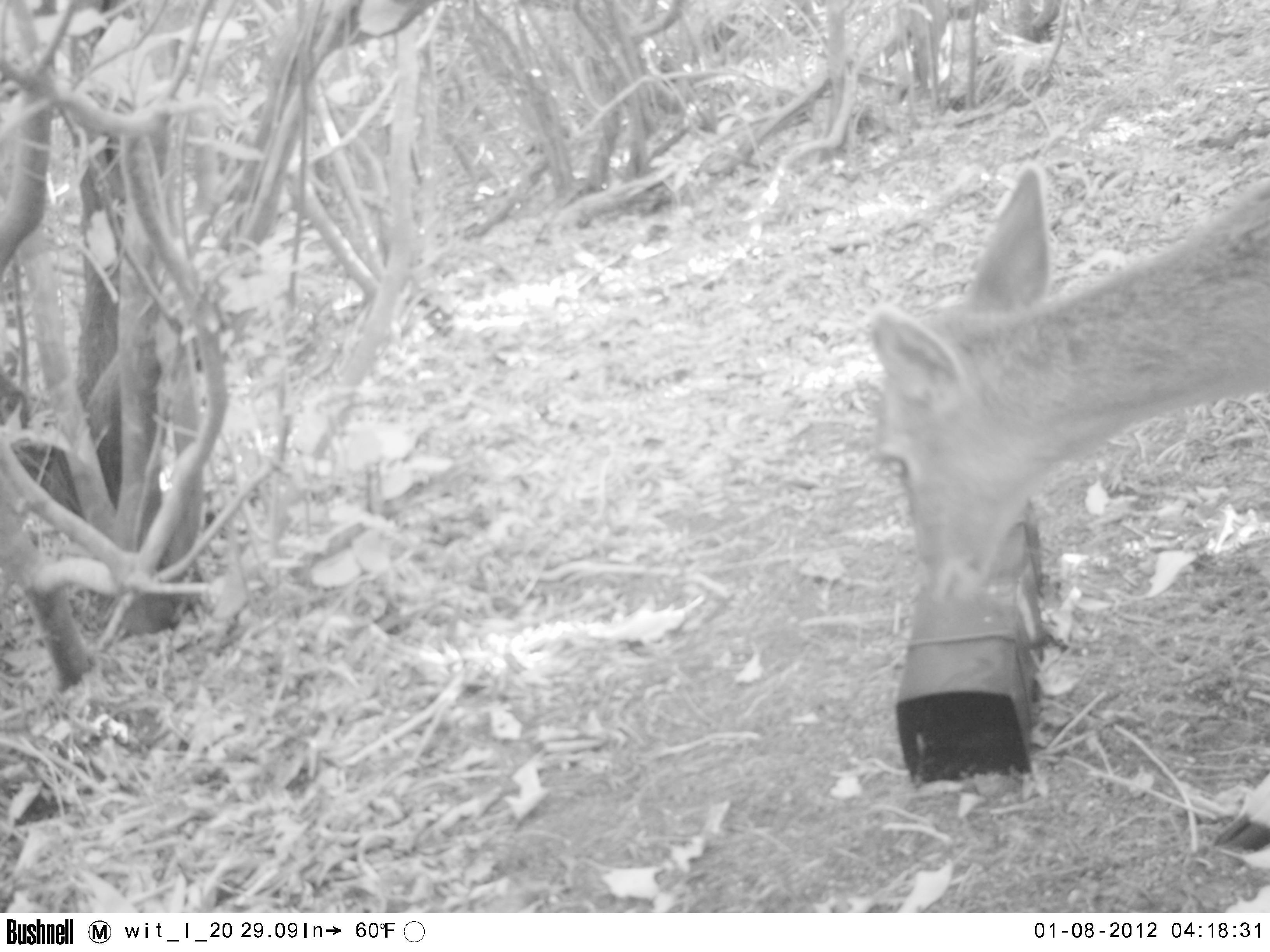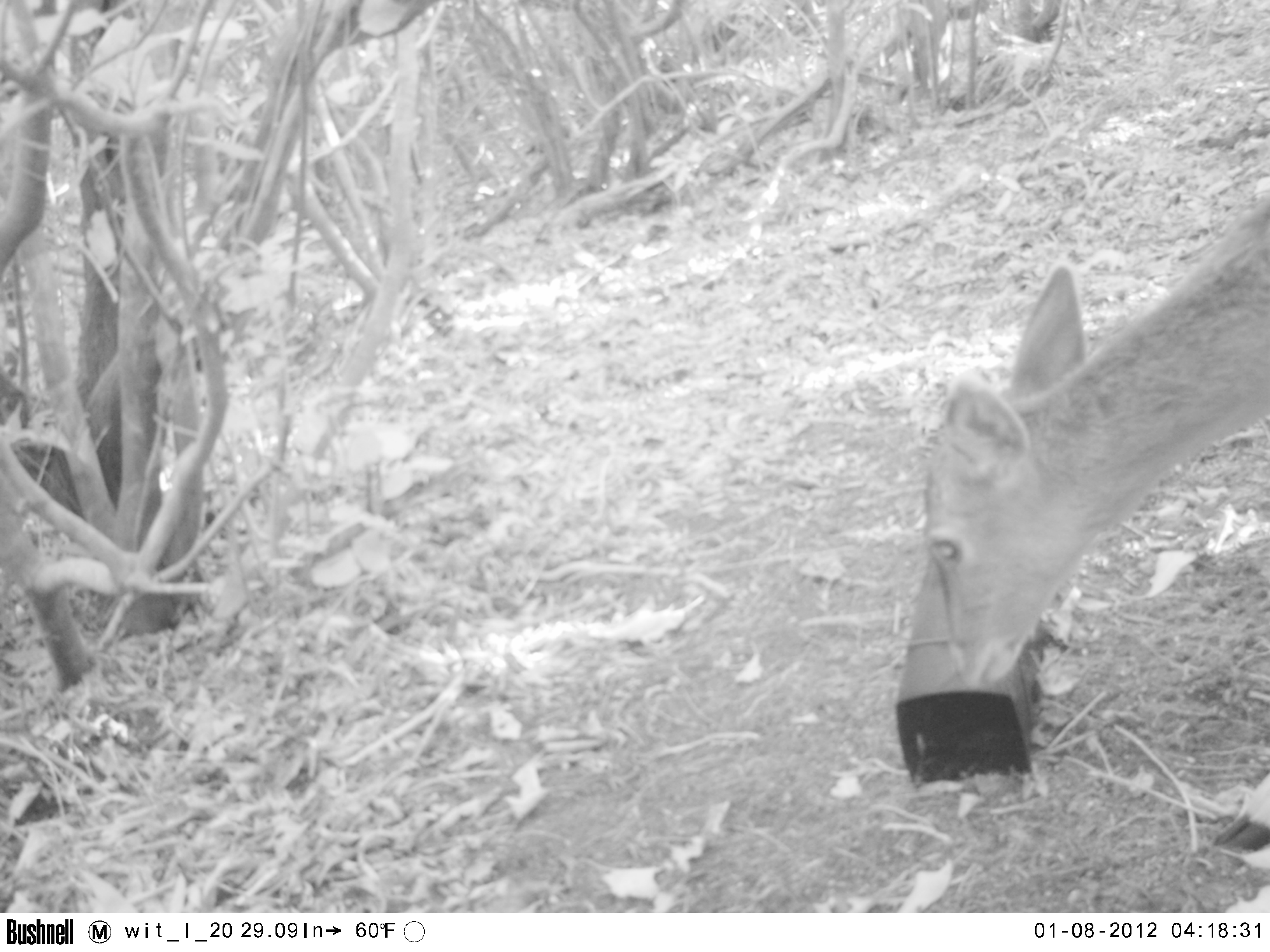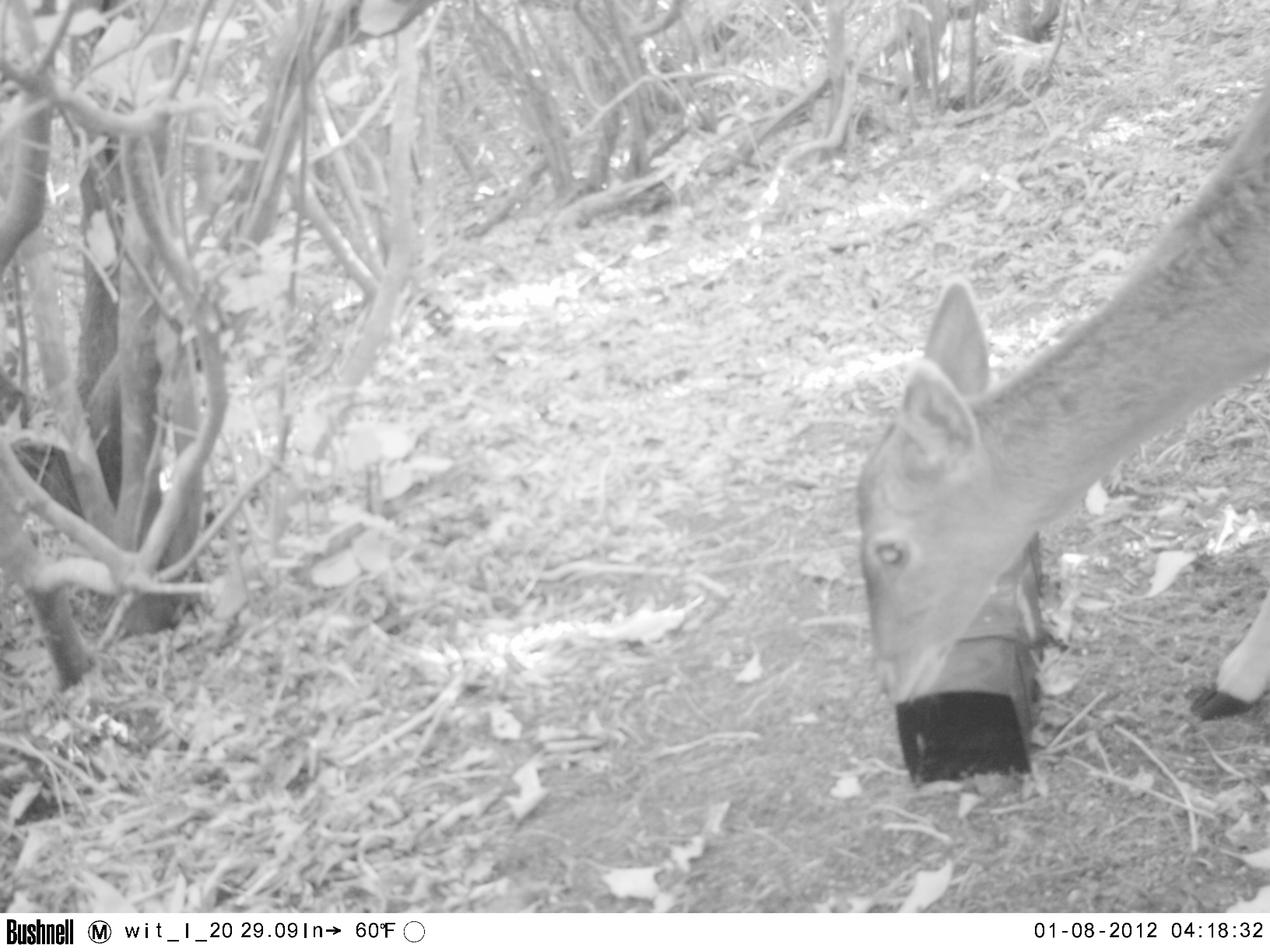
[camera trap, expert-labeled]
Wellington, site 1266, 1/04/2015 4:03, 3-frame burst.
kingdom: Animalia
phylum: Chordata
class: Mammalia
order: Artiodactyla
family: Cervidae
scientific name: Cervini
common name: deer